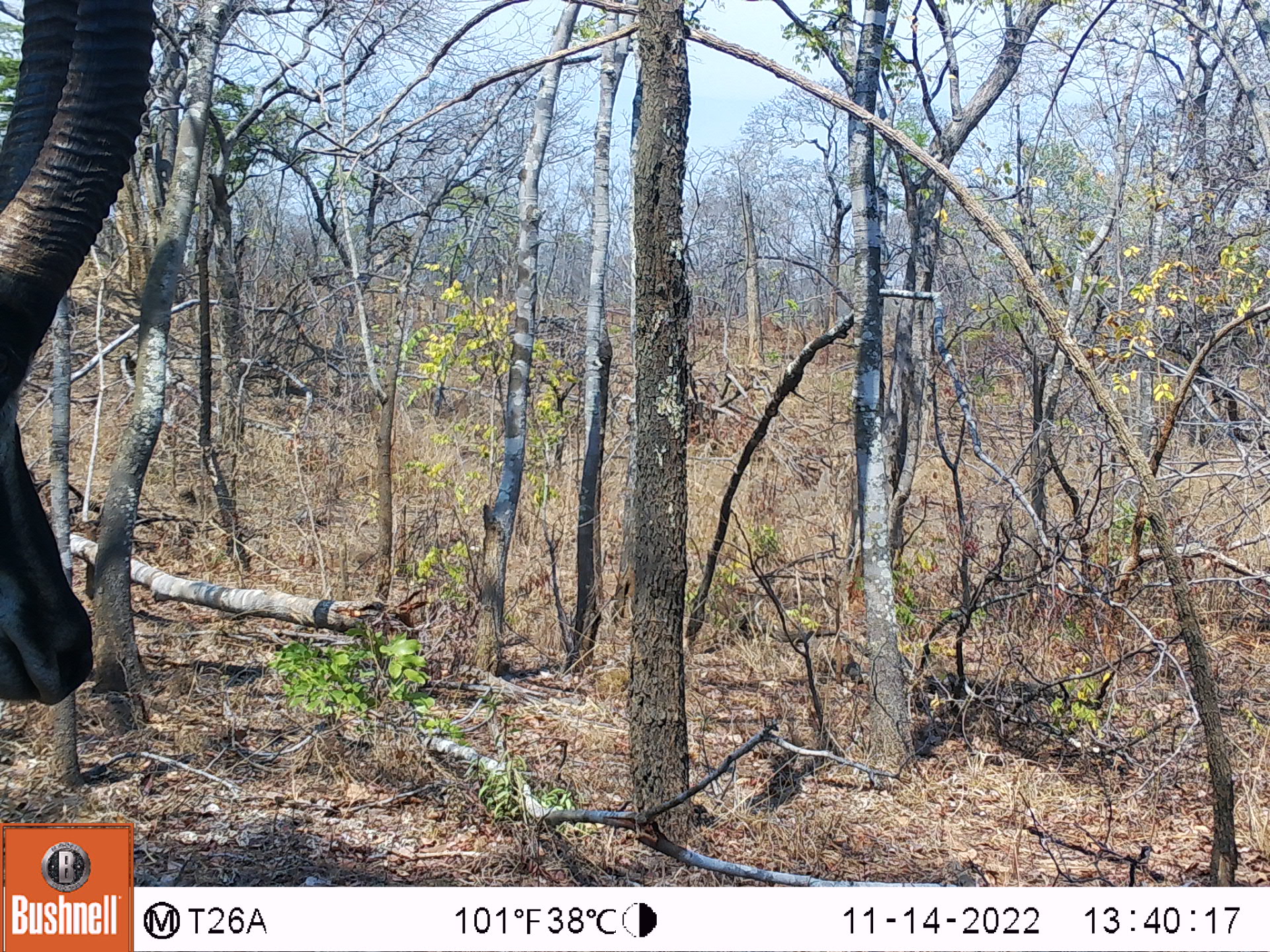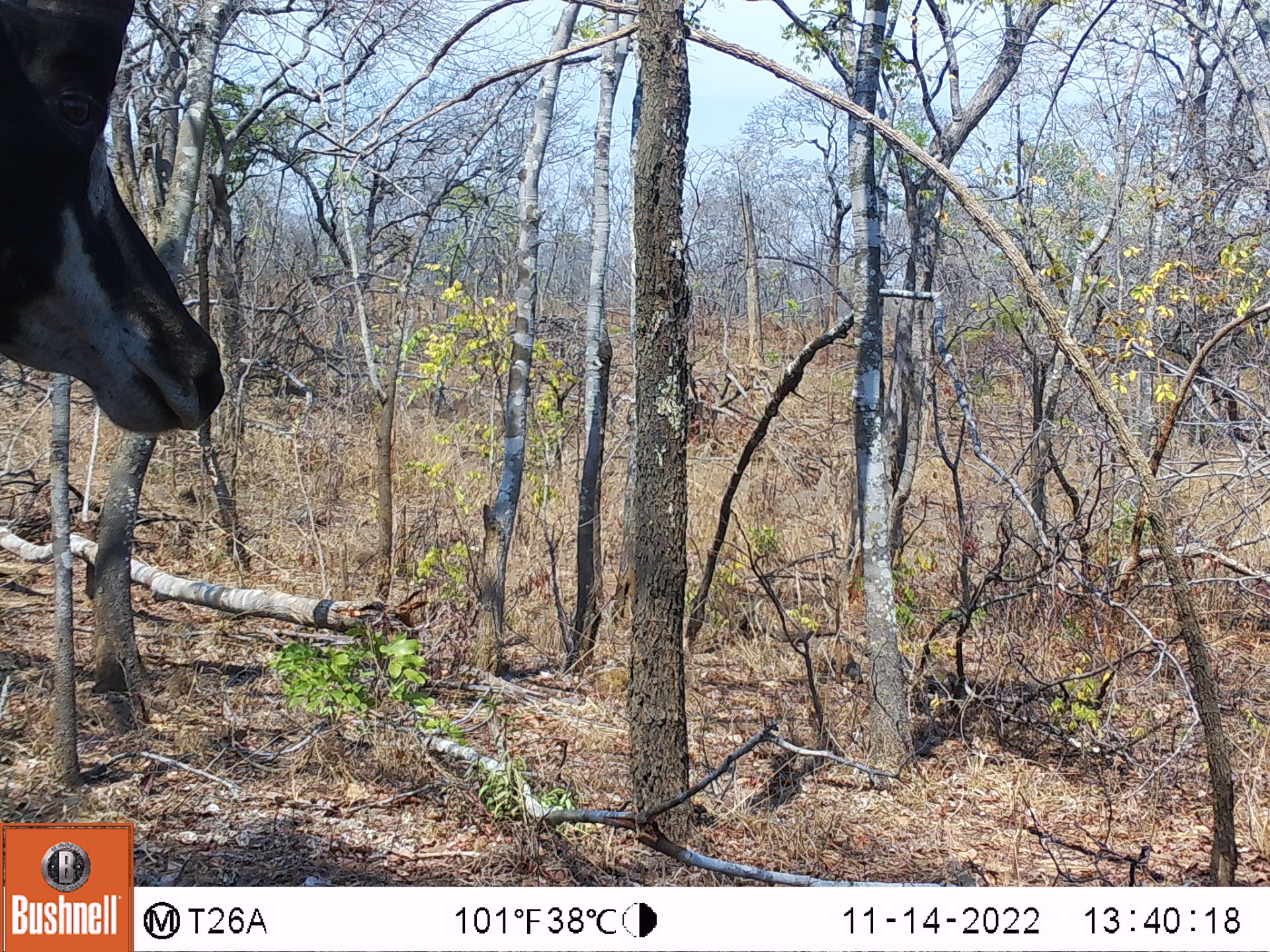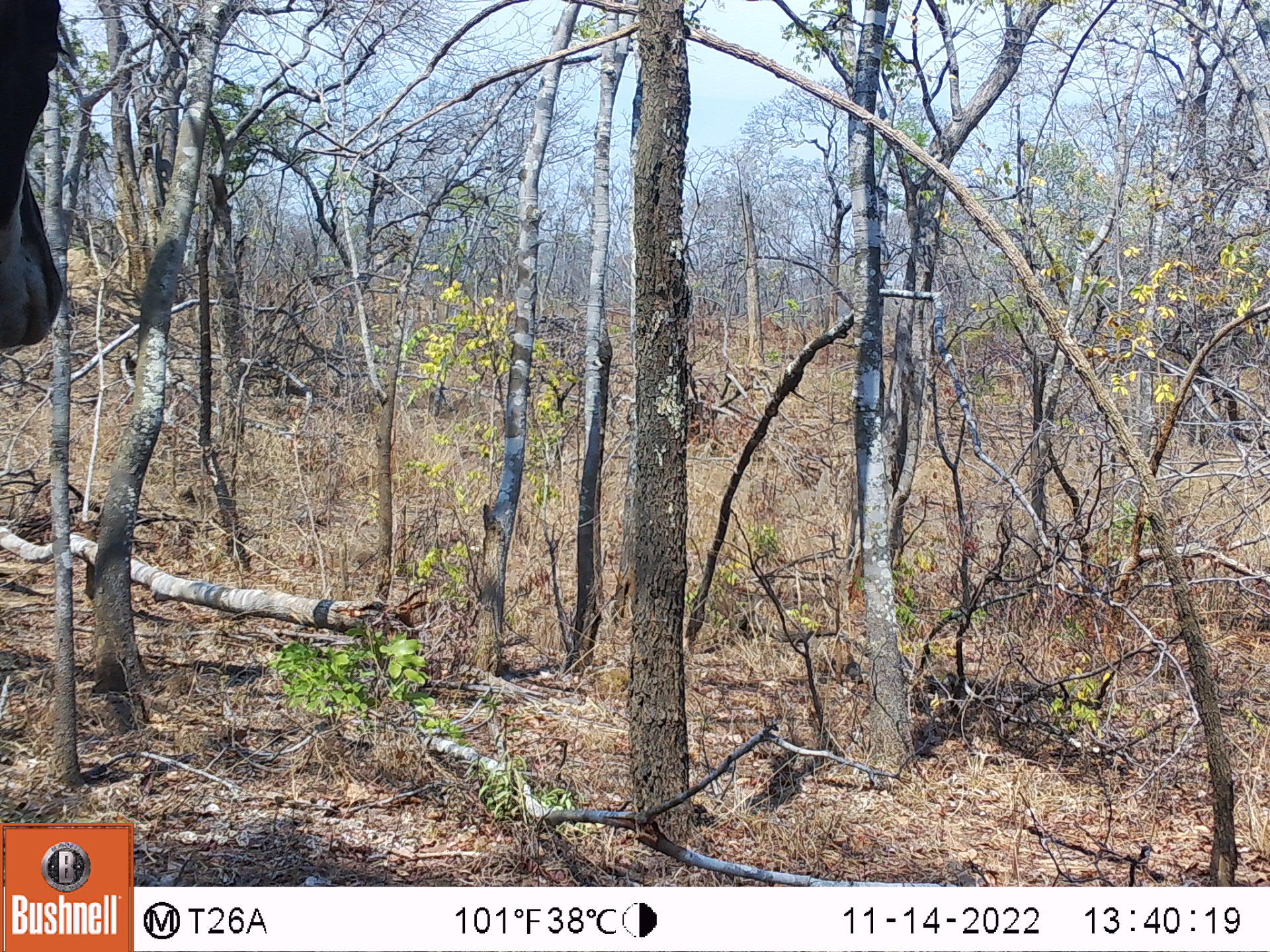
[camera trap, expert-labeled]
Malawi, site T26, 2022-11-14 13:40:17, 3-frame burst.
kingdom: Animalia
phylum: Chordata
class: Mammalia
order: Artiodactyla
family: Bovidae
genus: Hippotragus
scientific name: Hippotragus niger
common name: sable antelope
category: sable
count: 1